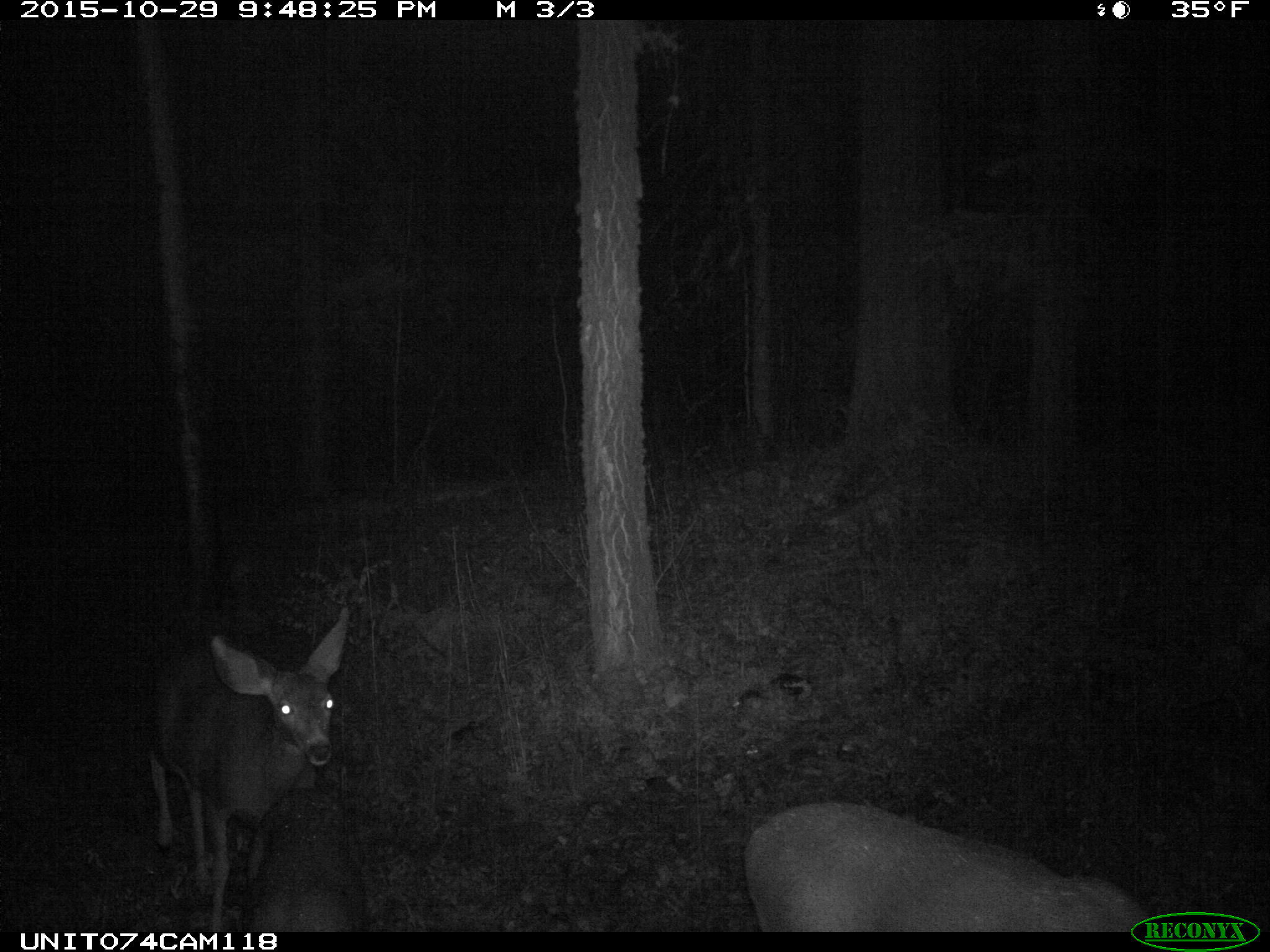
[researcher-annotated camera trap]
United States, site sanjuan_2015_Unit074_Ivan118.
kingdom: Animalia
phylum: Chordata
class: Mammalia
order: Artiodactyla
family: Cervidae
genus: Odocoileus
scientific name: Odocoileus hemionus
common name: mule deer